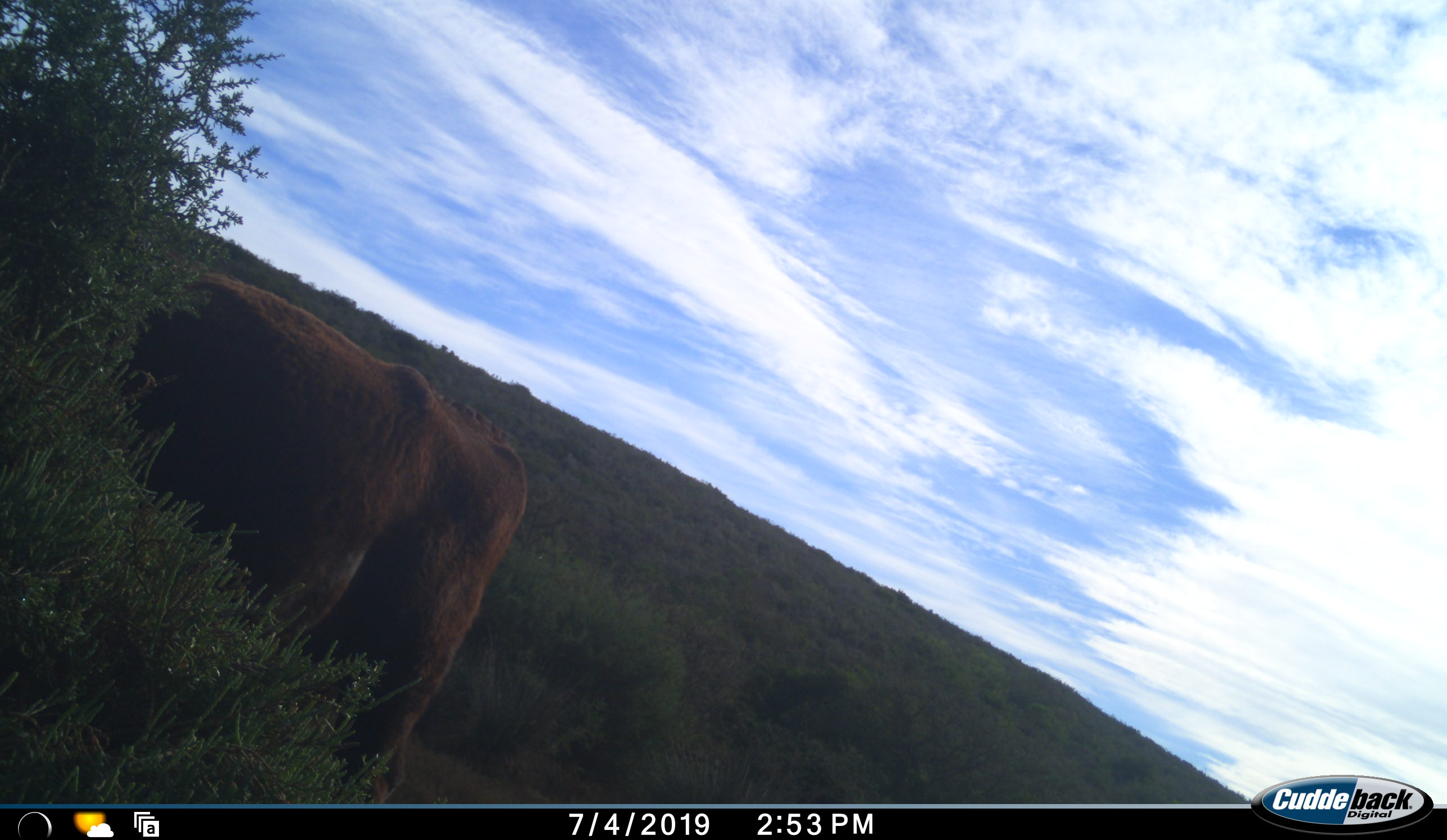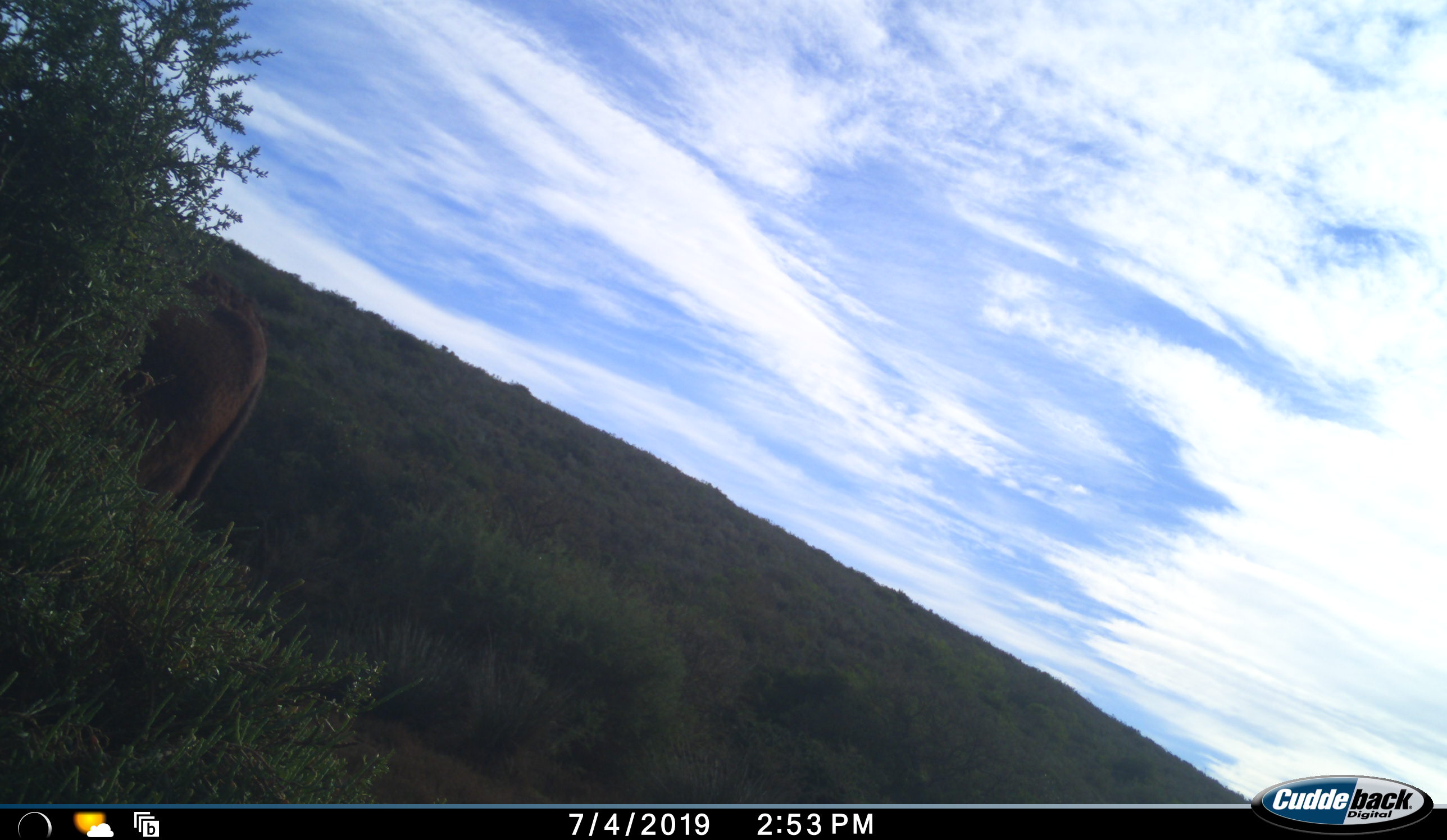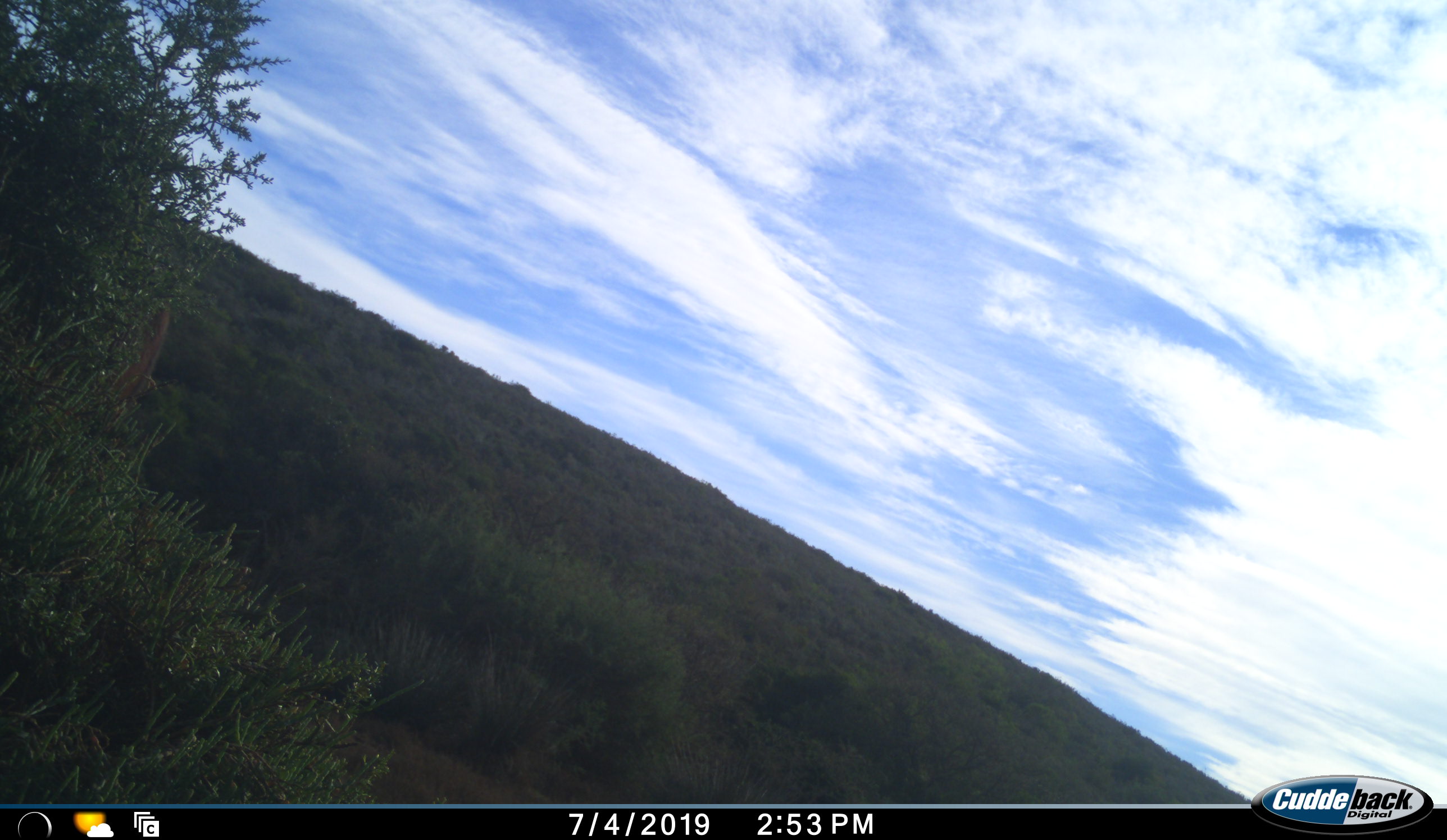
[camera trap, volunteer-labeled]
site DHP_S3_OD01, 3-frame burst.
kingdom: Animalia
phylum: Chordata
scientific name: Vertebrata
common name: domestic animal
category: domesticanimal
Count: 1.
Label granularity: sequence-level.